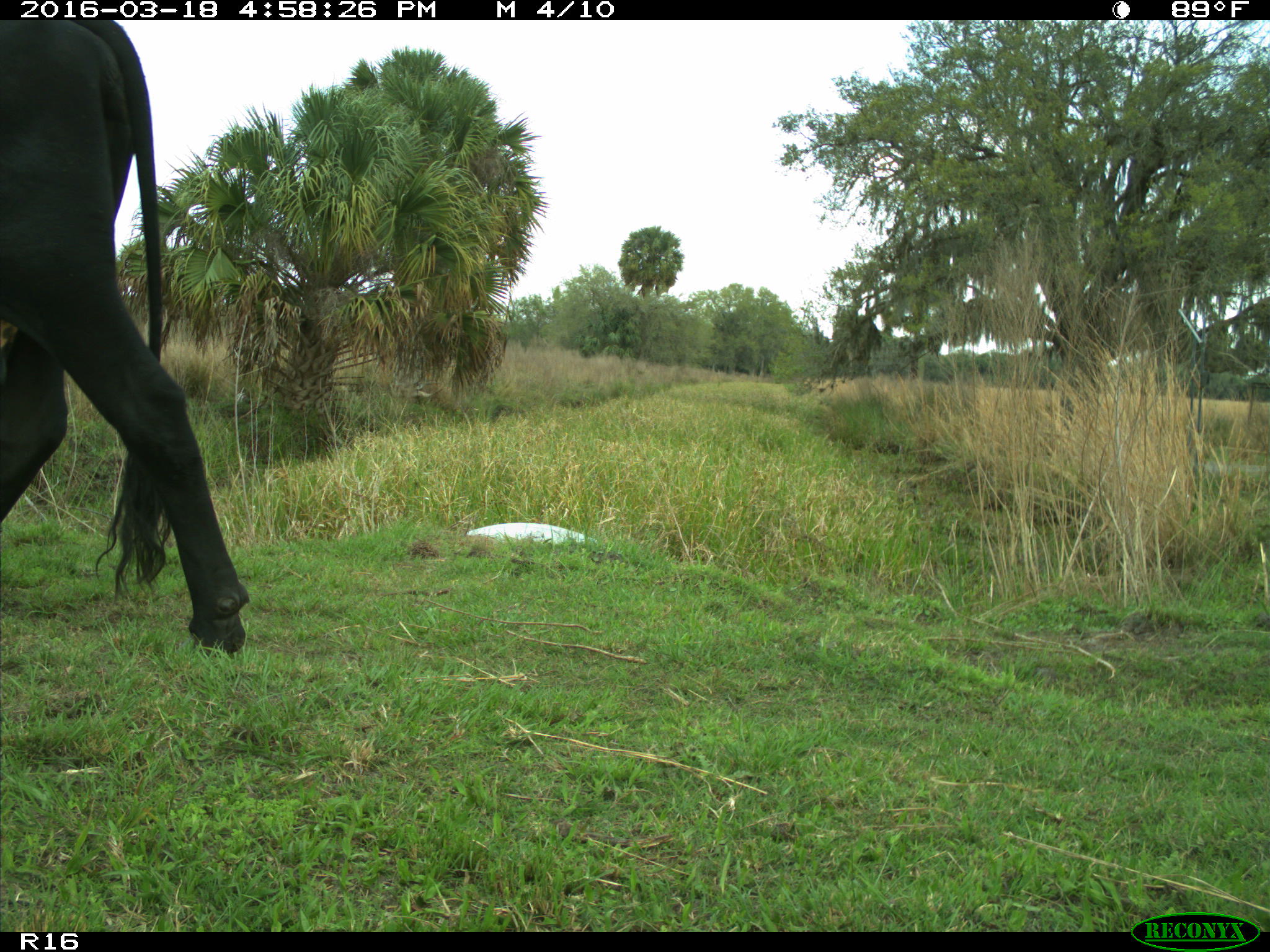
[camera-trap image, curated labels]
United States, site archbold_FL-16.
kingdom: Animalia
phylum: Chordata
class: Mammalia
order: Artiodactyla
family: Bovidae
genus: Bos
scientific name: Bos taurus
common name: domestic cow